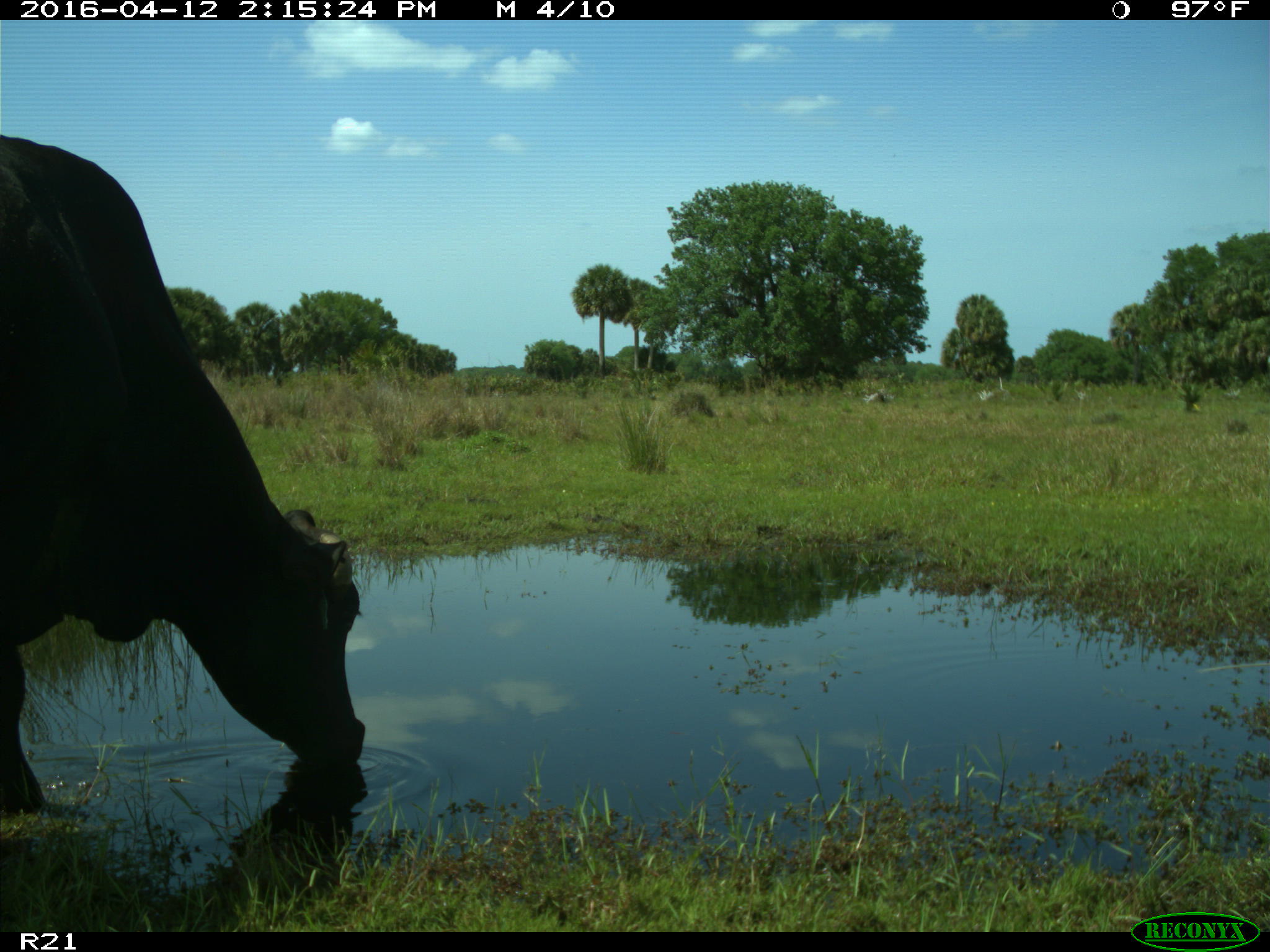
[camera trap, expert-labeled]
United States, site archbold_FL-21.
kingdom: Animalia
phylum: Chordata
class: Mammalia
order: Artiodactyla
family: Bovidae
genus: Bos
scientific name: Bos taurus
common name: domestic cow